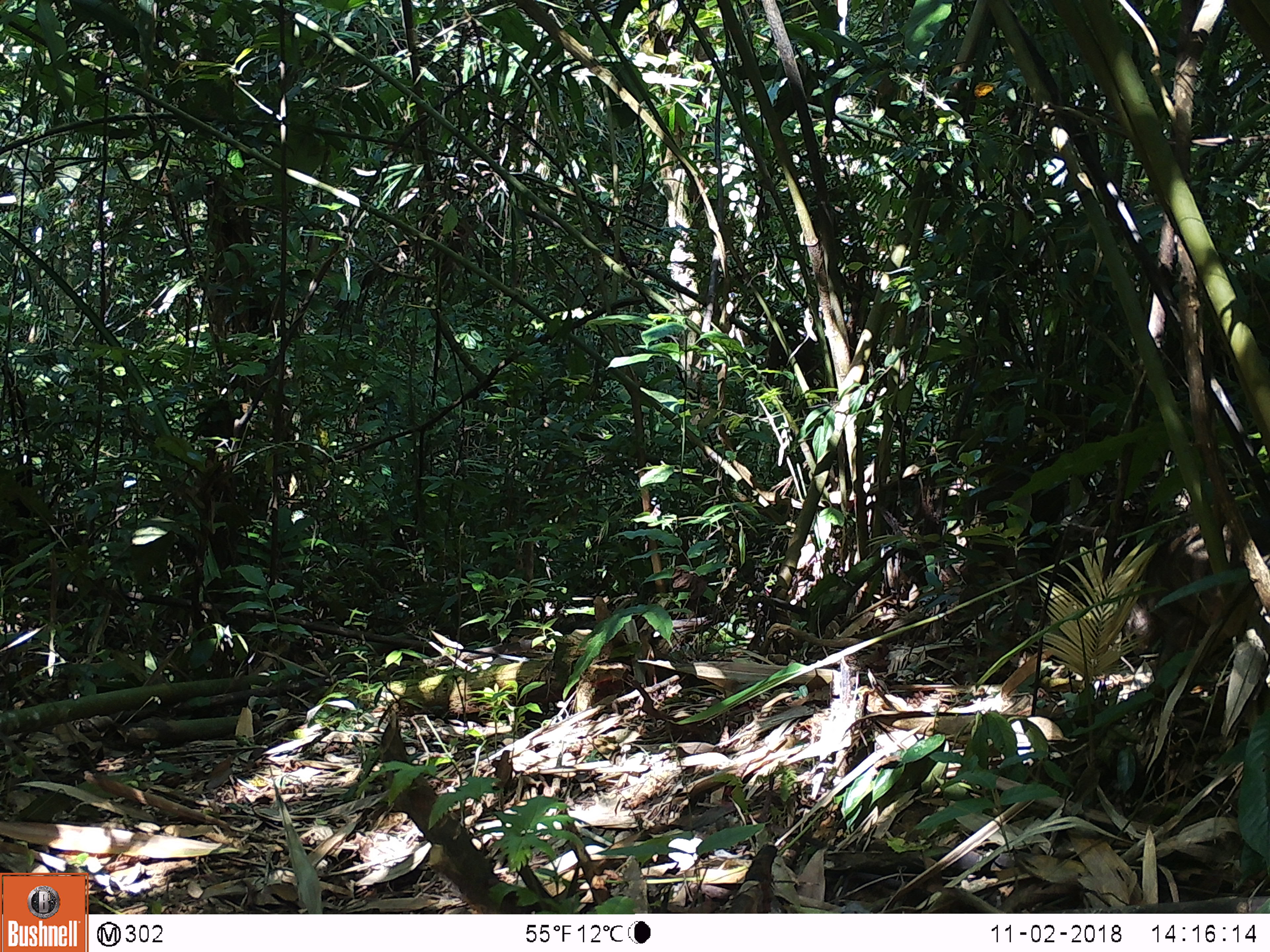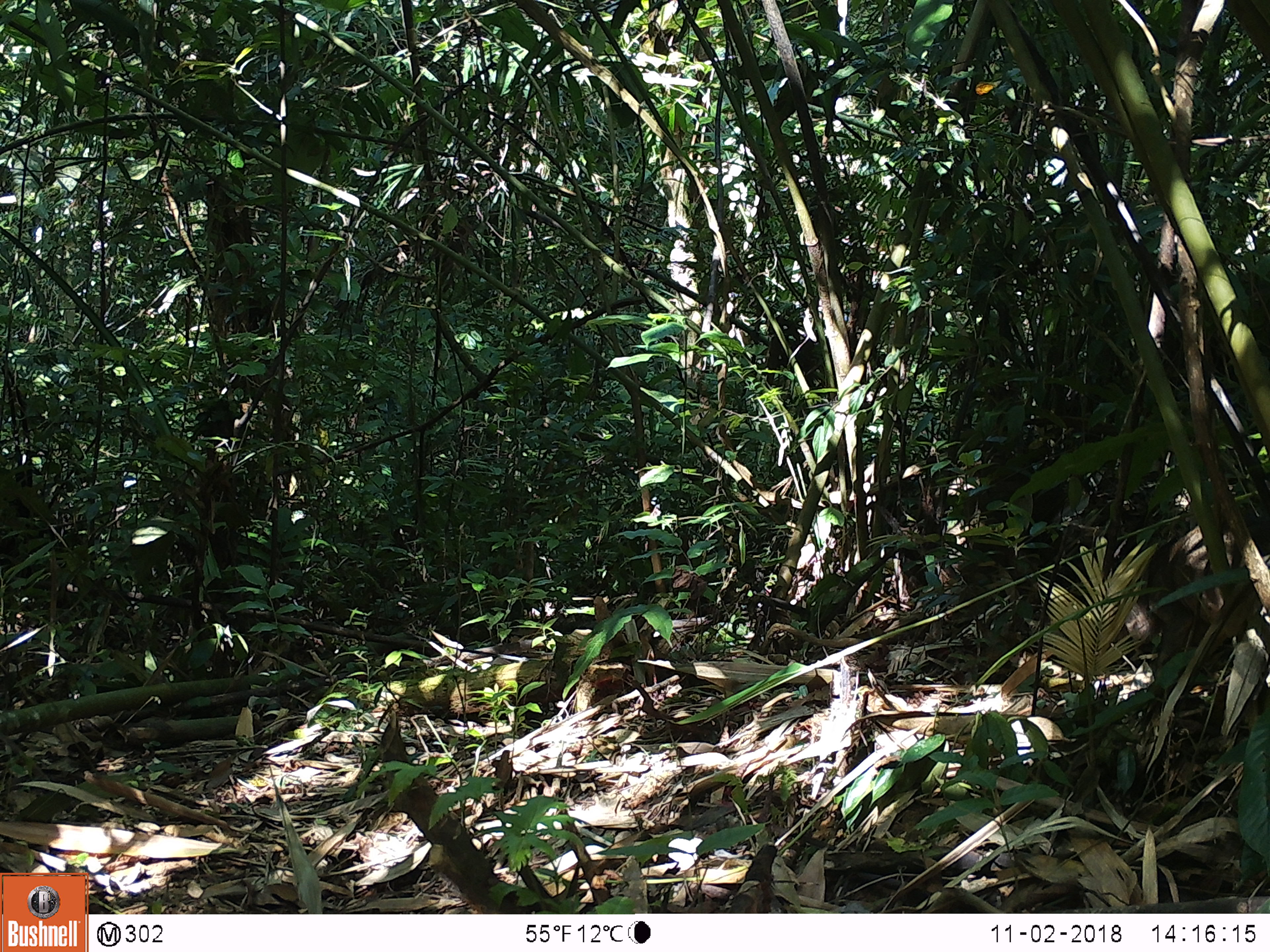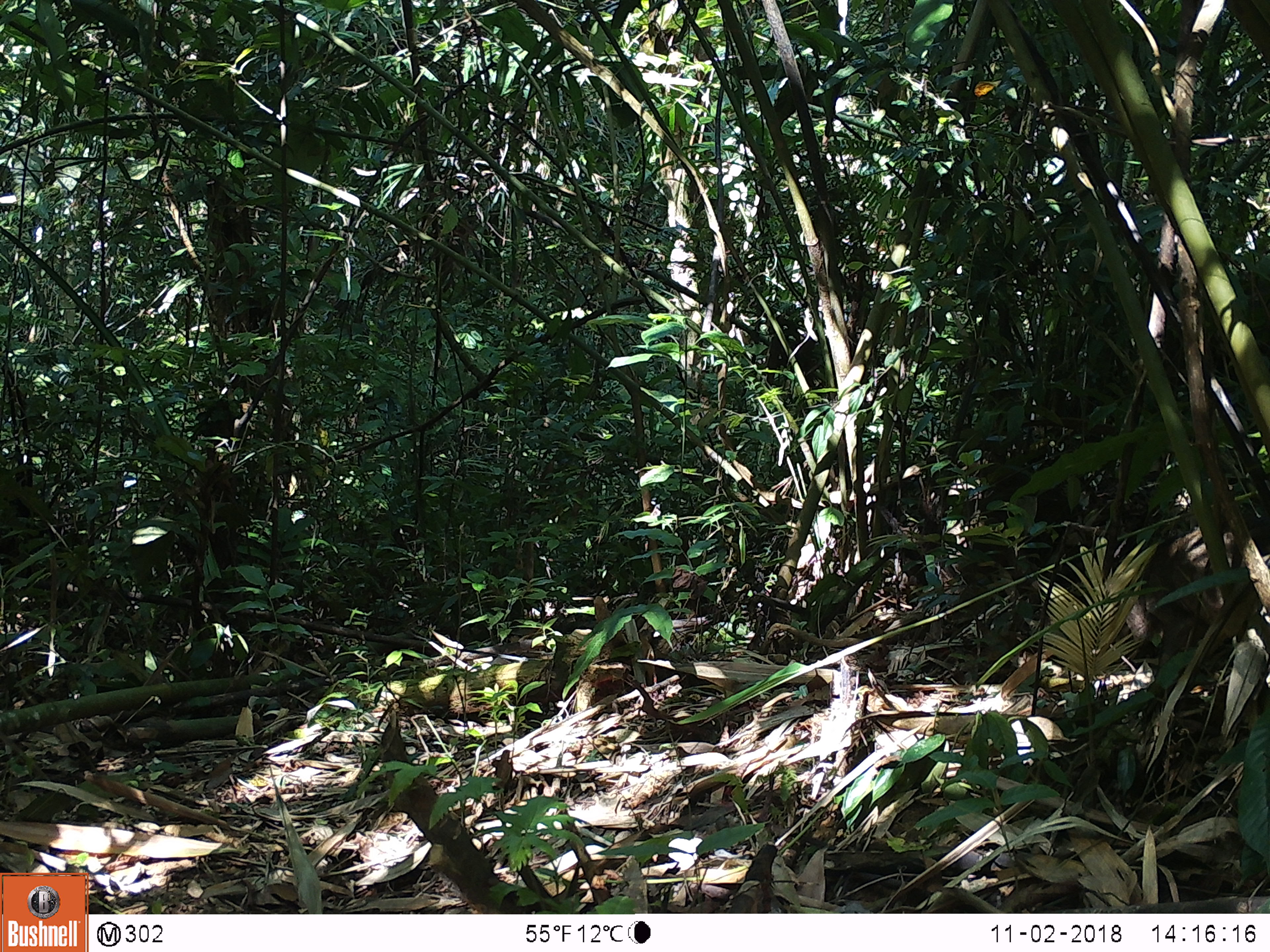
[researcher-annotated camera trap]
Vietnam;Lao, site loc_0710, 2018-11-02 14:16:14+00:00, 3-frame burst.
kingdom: Animalia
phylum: Chordata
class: Mammalia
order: Artiodactyla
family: Suidae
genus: Sus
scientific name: Sus scrofa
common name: eurasian wild pig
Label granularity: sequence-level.